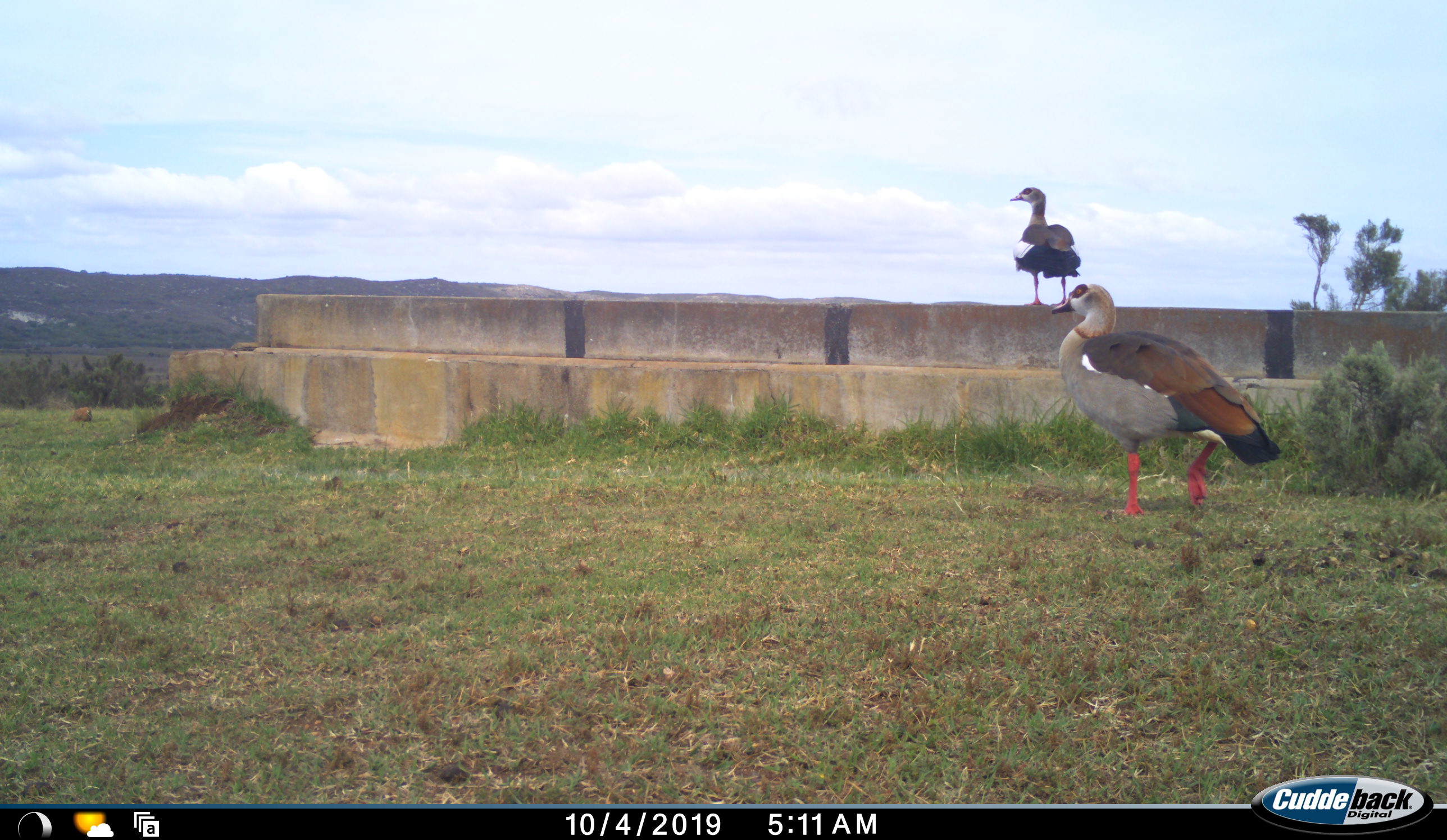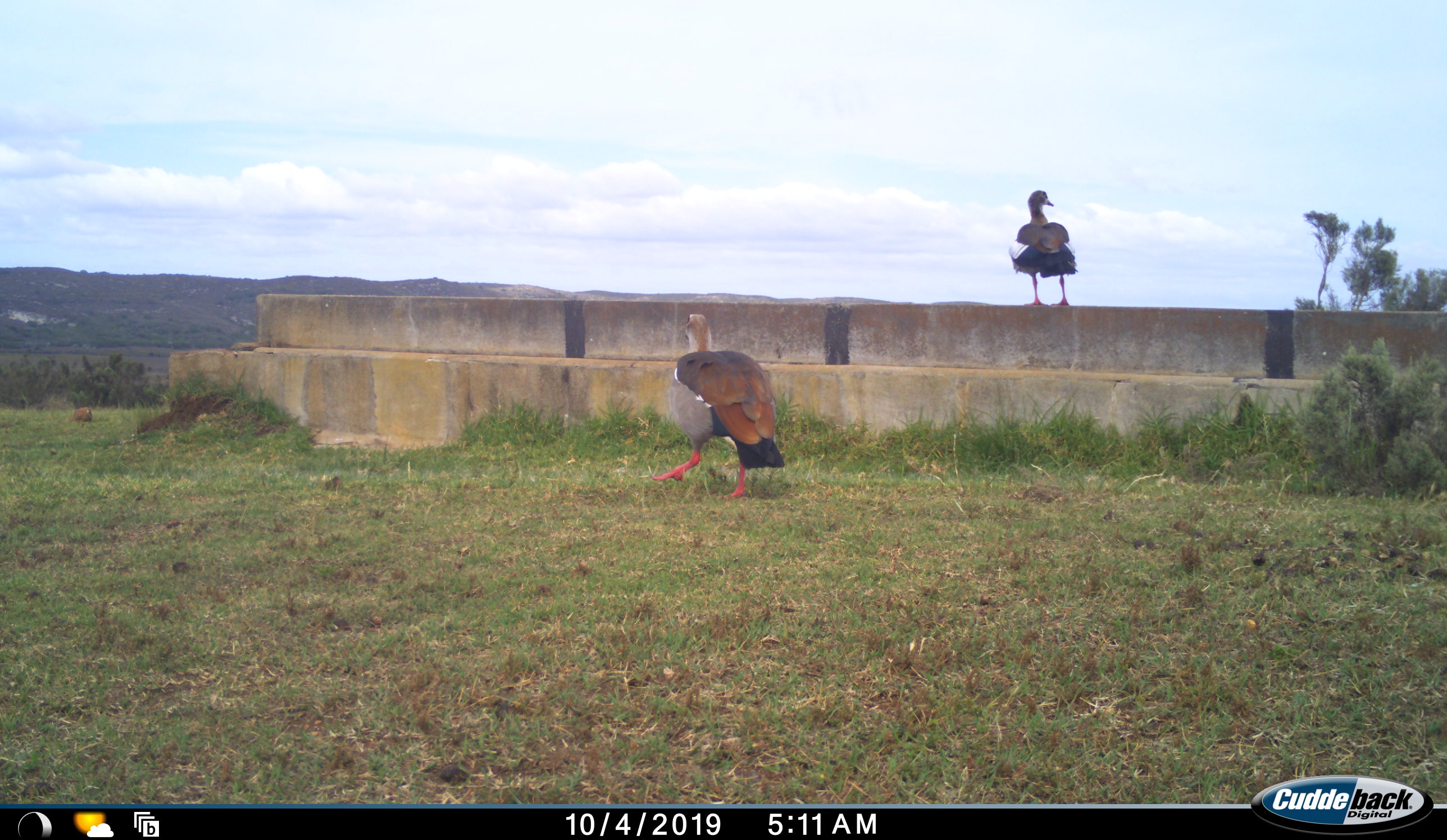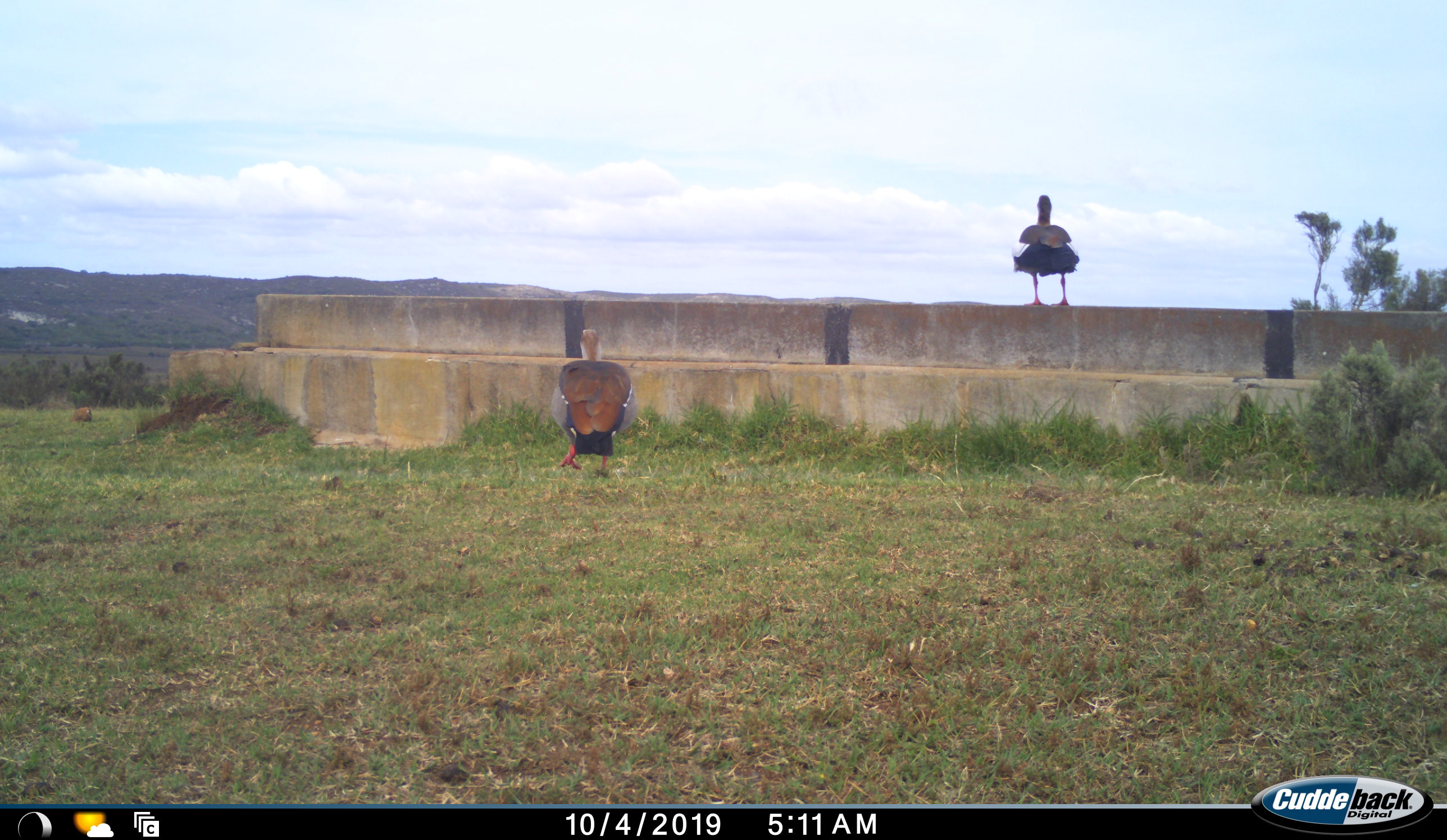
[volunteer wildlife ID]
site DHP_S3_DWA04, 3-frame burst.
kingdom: Animalia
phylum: Chordata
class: Aves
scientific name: Aves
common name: bird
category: birdother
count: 2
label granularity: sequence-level